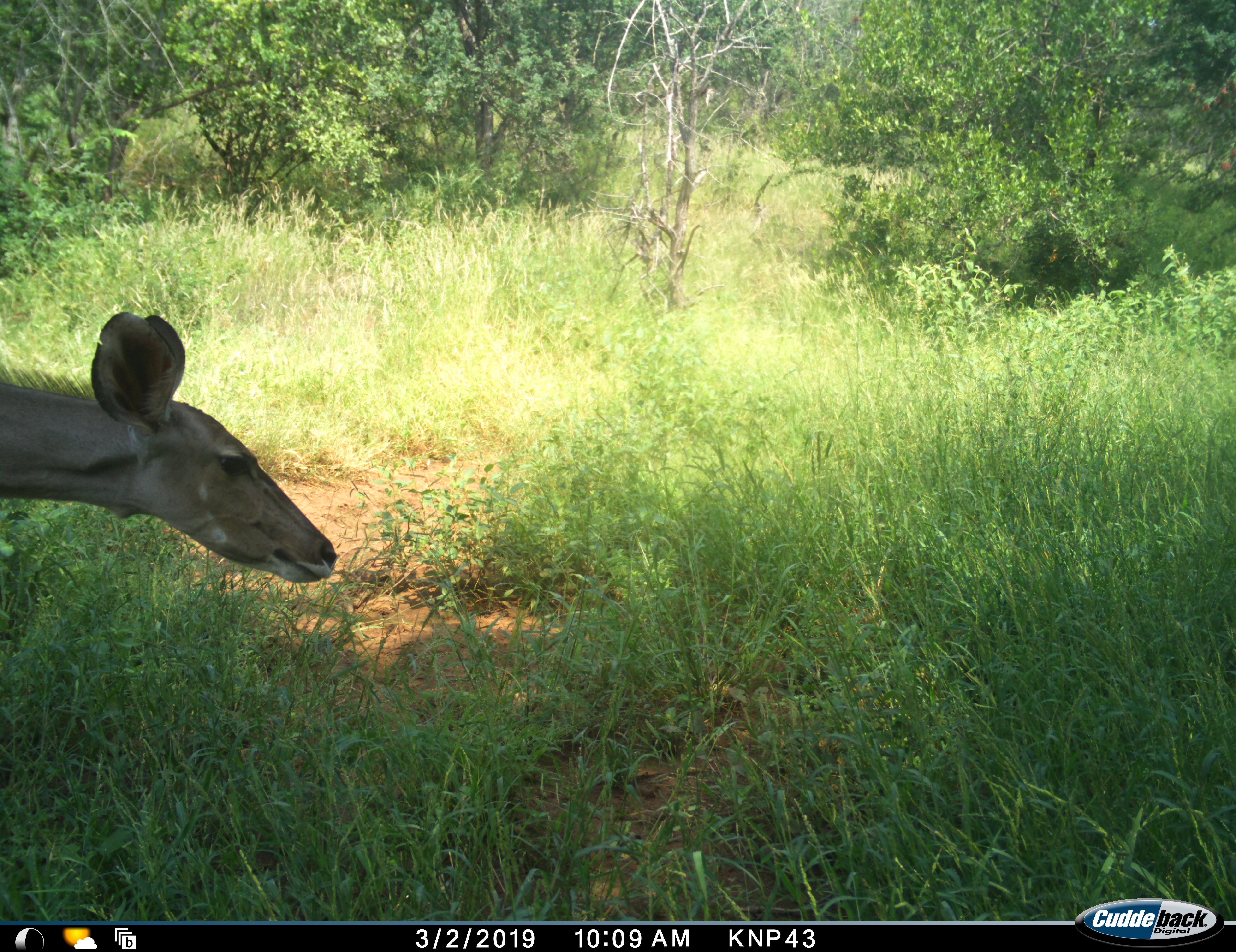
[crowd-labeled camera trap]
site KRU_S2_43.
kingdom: Animalia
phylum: Chordata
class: Mammalia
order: Artiodactyla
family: Bovidae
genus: Aepyceros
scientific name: Aepyceros melampus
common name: impala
Impala (Aepyceros melampus), count 1. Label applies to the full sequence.